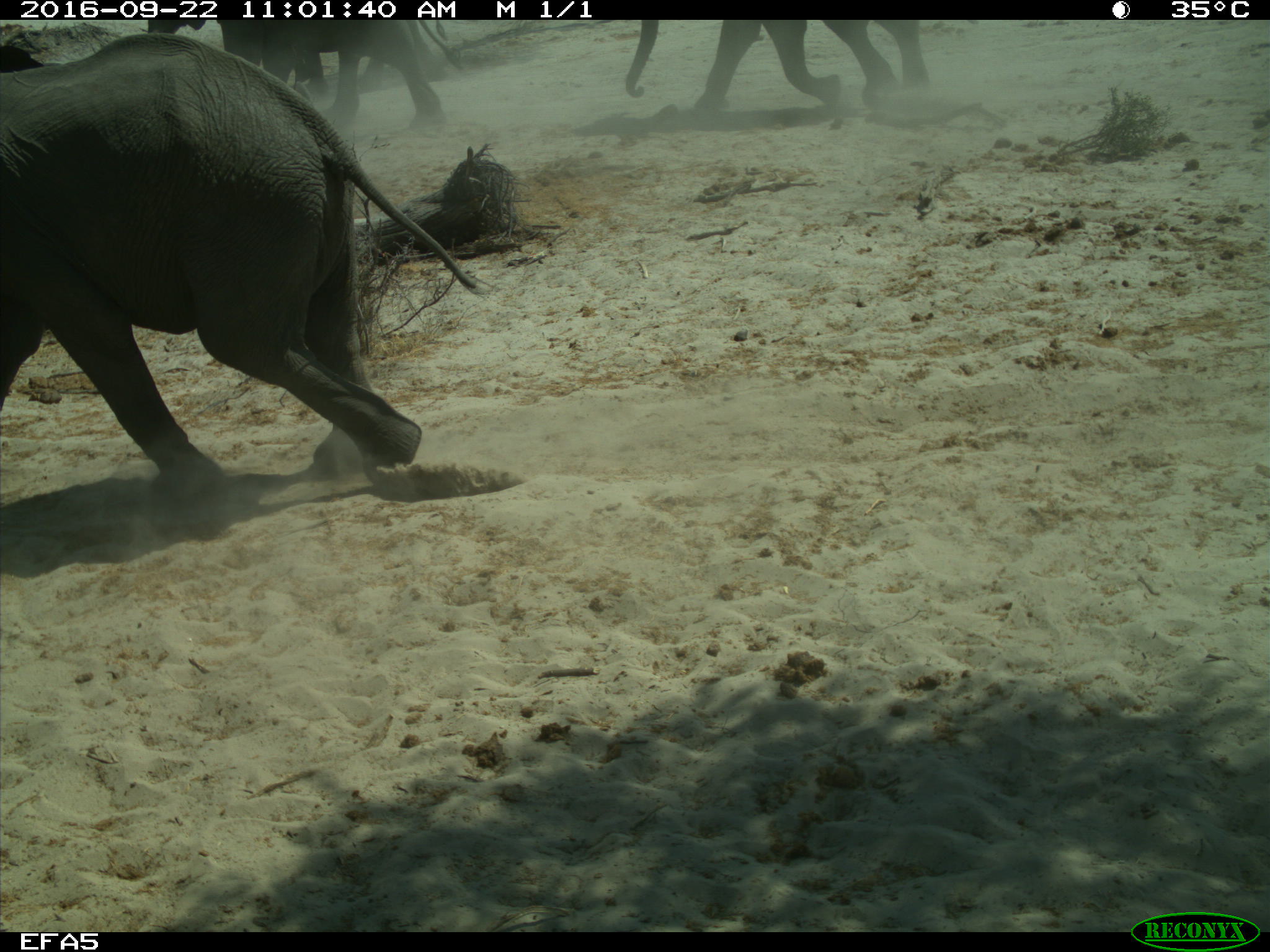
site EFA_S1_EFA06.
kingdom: Animalia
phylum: Chordata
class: Mammalia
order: Proboscidea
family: Elephantidae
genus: Loxodonta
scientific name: Loxodonta africana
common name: african bush elephant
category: elephant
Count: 4.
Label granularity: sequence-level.